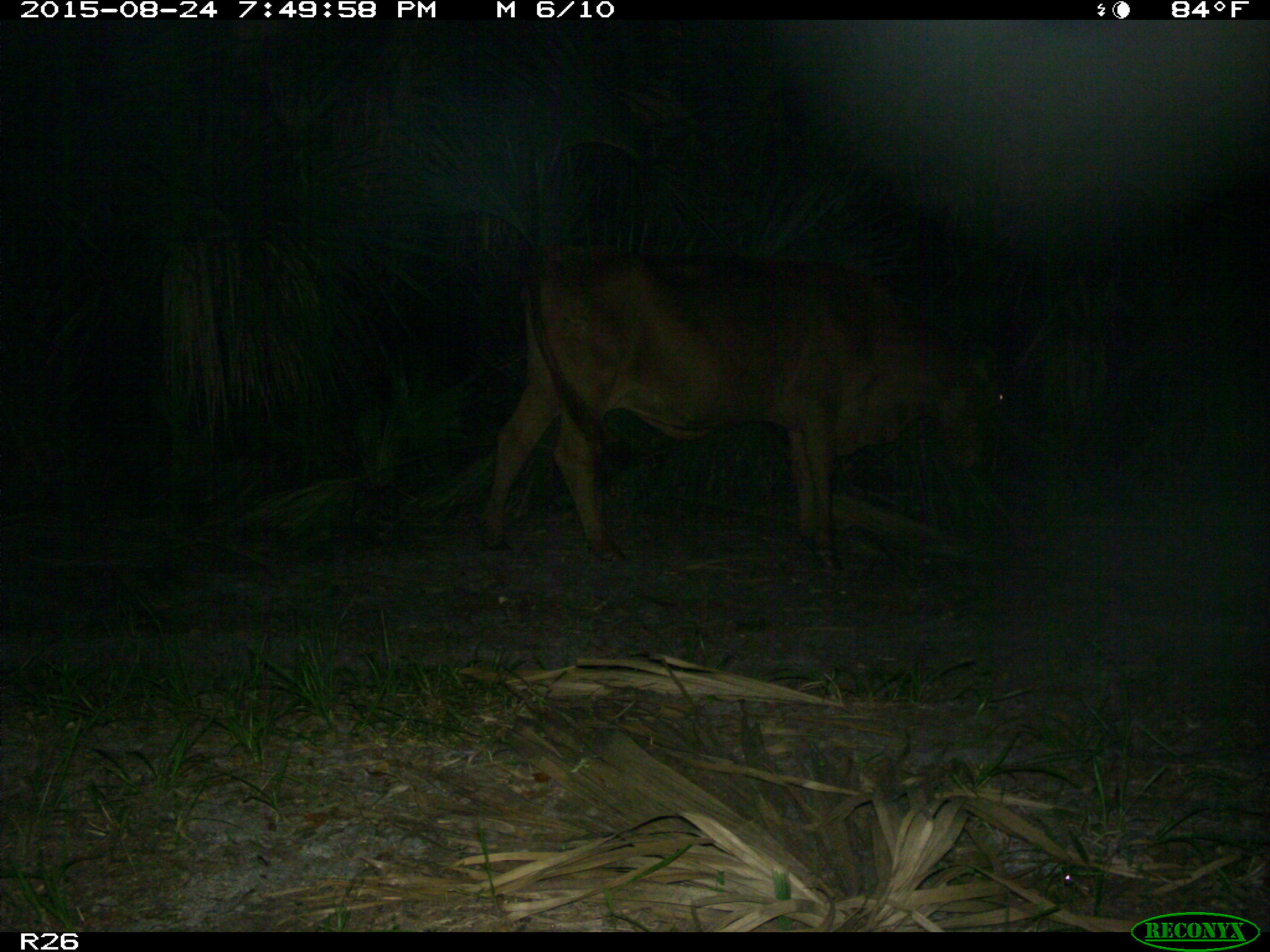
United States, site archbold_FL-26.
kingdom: Animalia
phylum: Chordata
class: Mammalia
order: Artiodactyla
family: Bovidae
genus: Bos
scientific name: Bos taurus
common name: domestic cow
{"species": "Bos taurus (domestic cow)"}